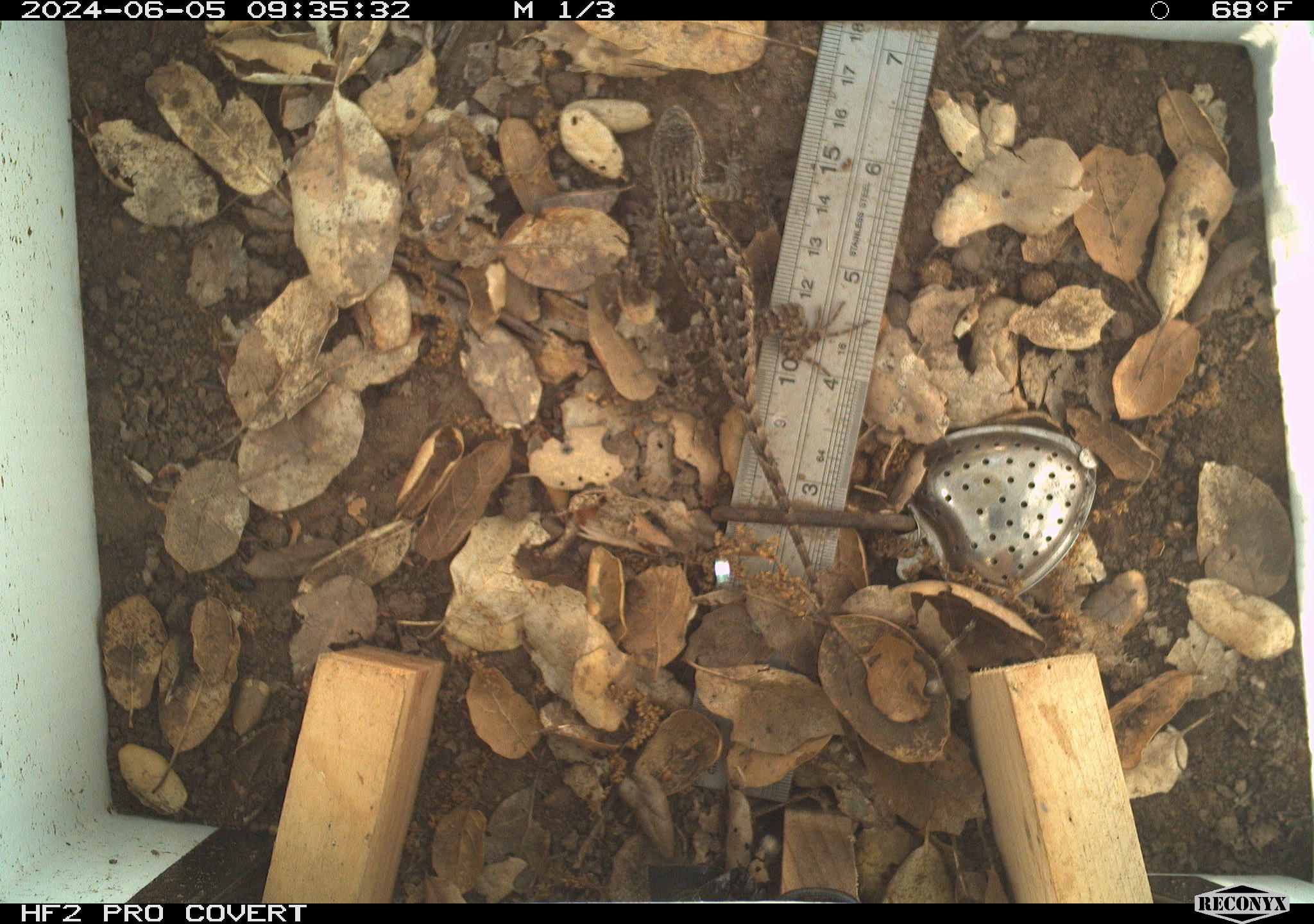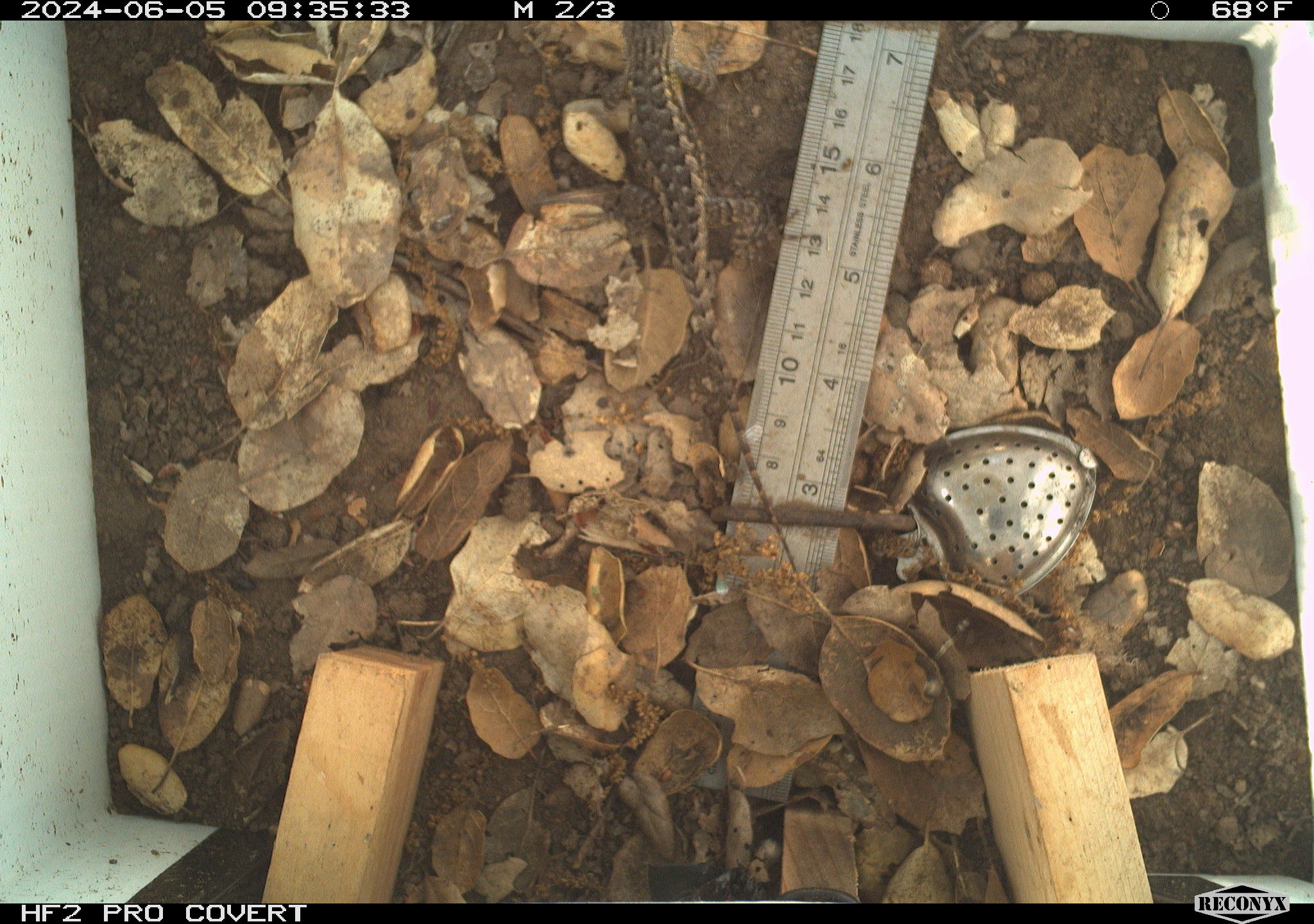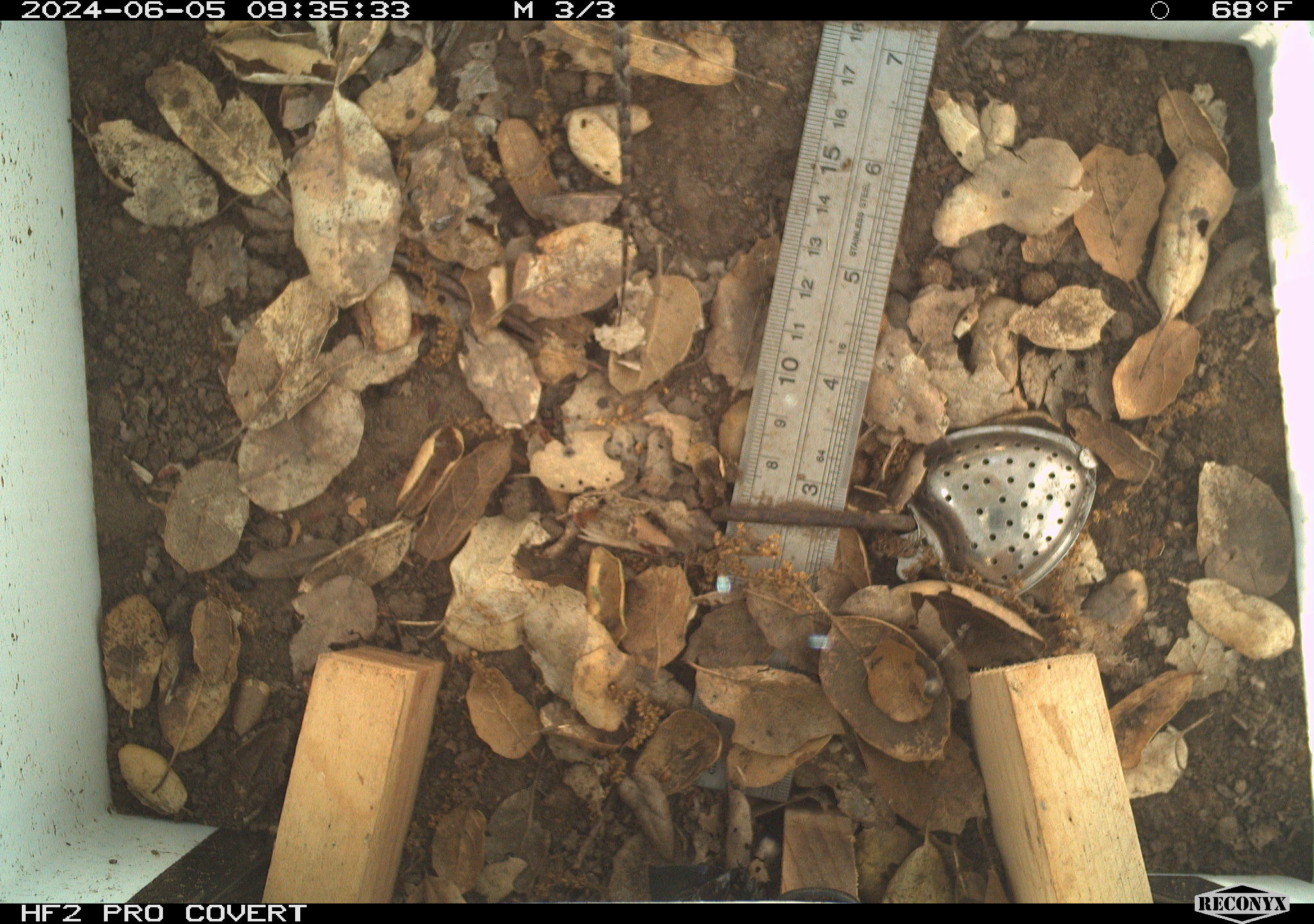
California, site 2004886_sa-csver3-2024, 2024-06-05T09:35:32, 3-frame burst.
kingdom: Animalia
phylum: Chordata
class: Reptilia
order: Squamata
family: Phrynosomatidae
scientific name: Phrynosomatidae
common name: north american spiny lizards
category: sceloporus/uta species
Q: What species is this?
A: Sceloporus/uta species (north american spiny lizards) (Phrynosomatidae).